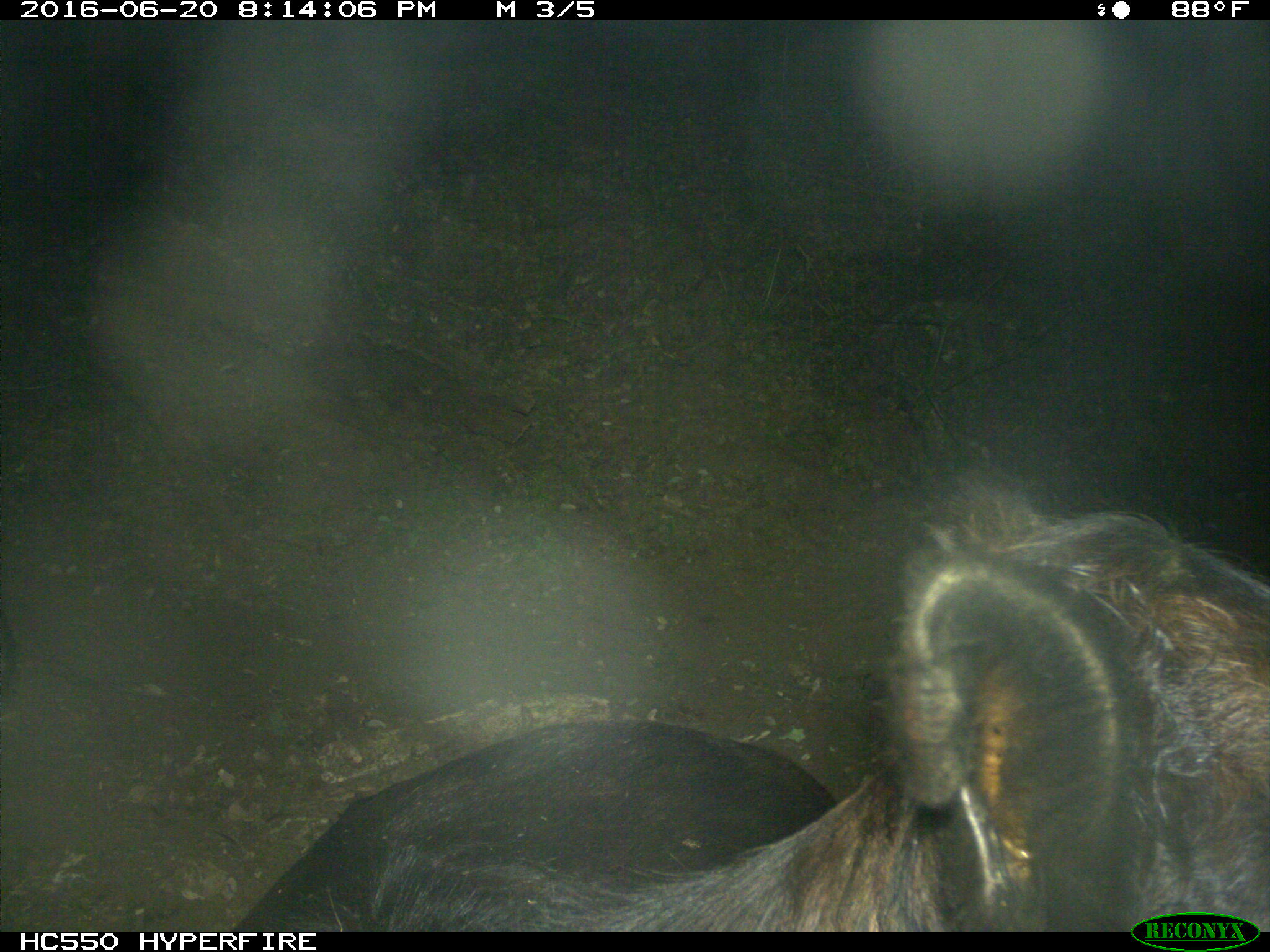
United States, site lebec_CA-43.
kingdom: Animalia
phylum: Chordata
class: Mammalia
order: Artiodactyla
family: Bovidae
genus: Bos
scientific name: Bos taurus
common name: domestic cow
Bos taurus (domestic cow).